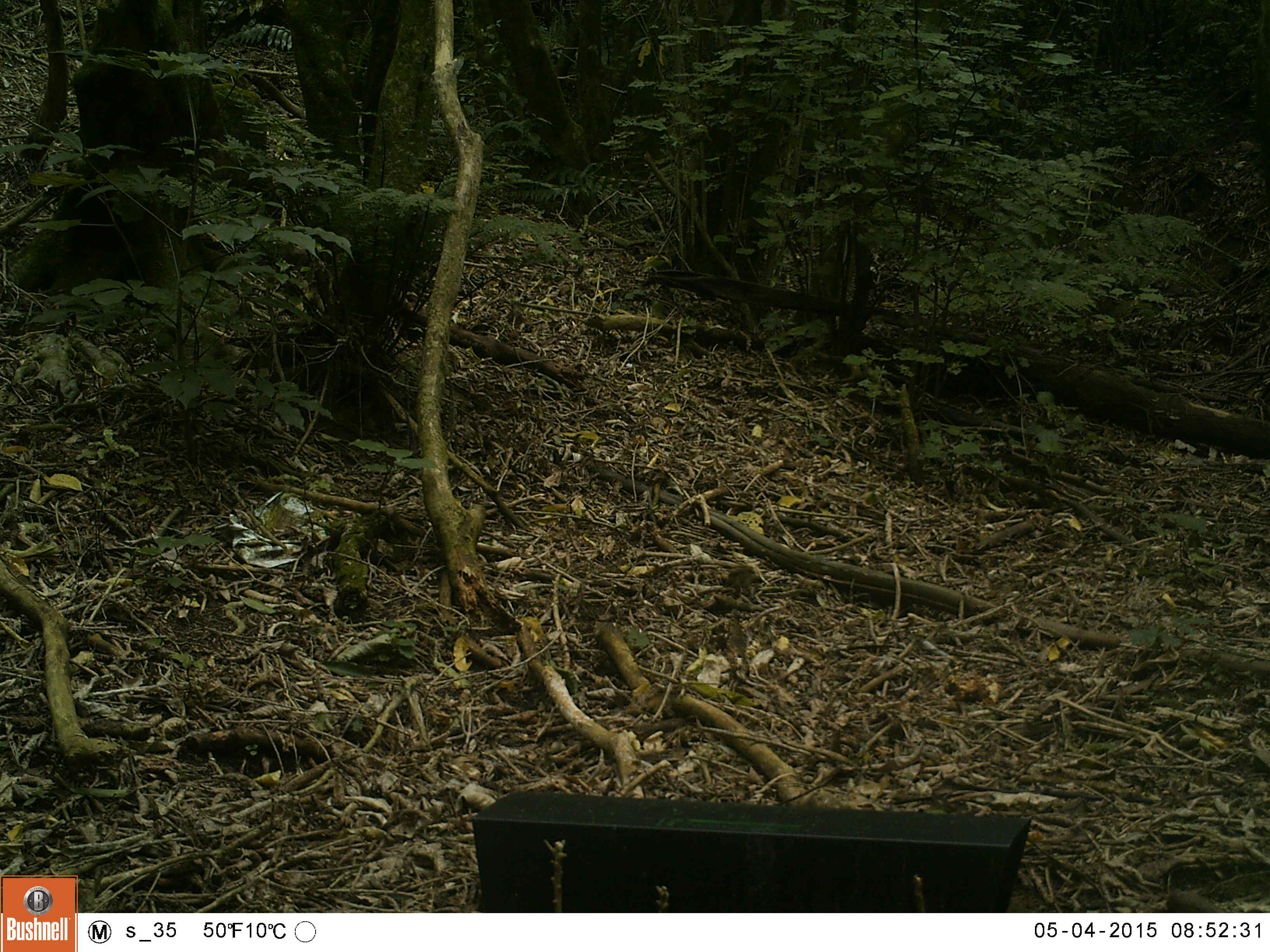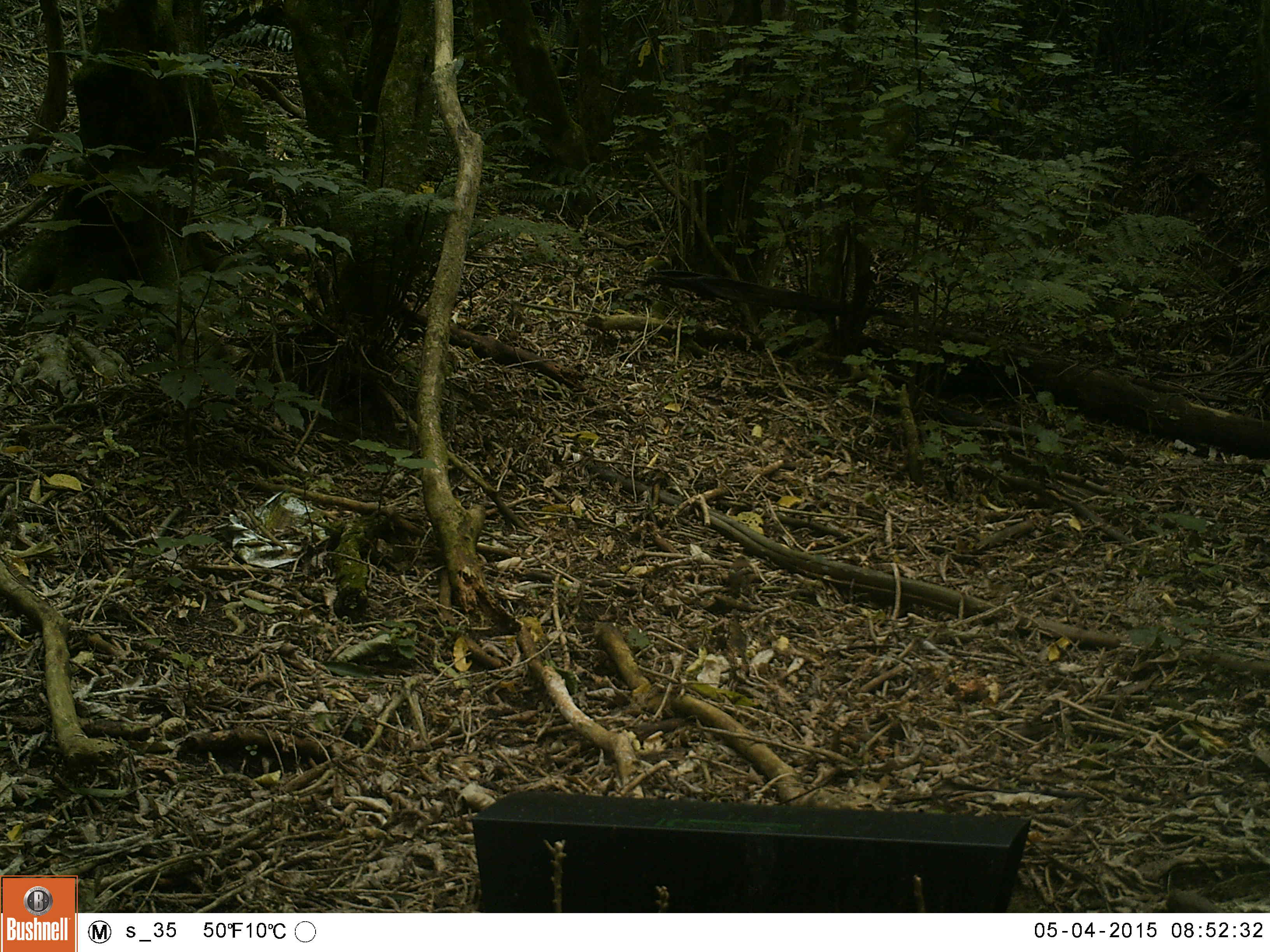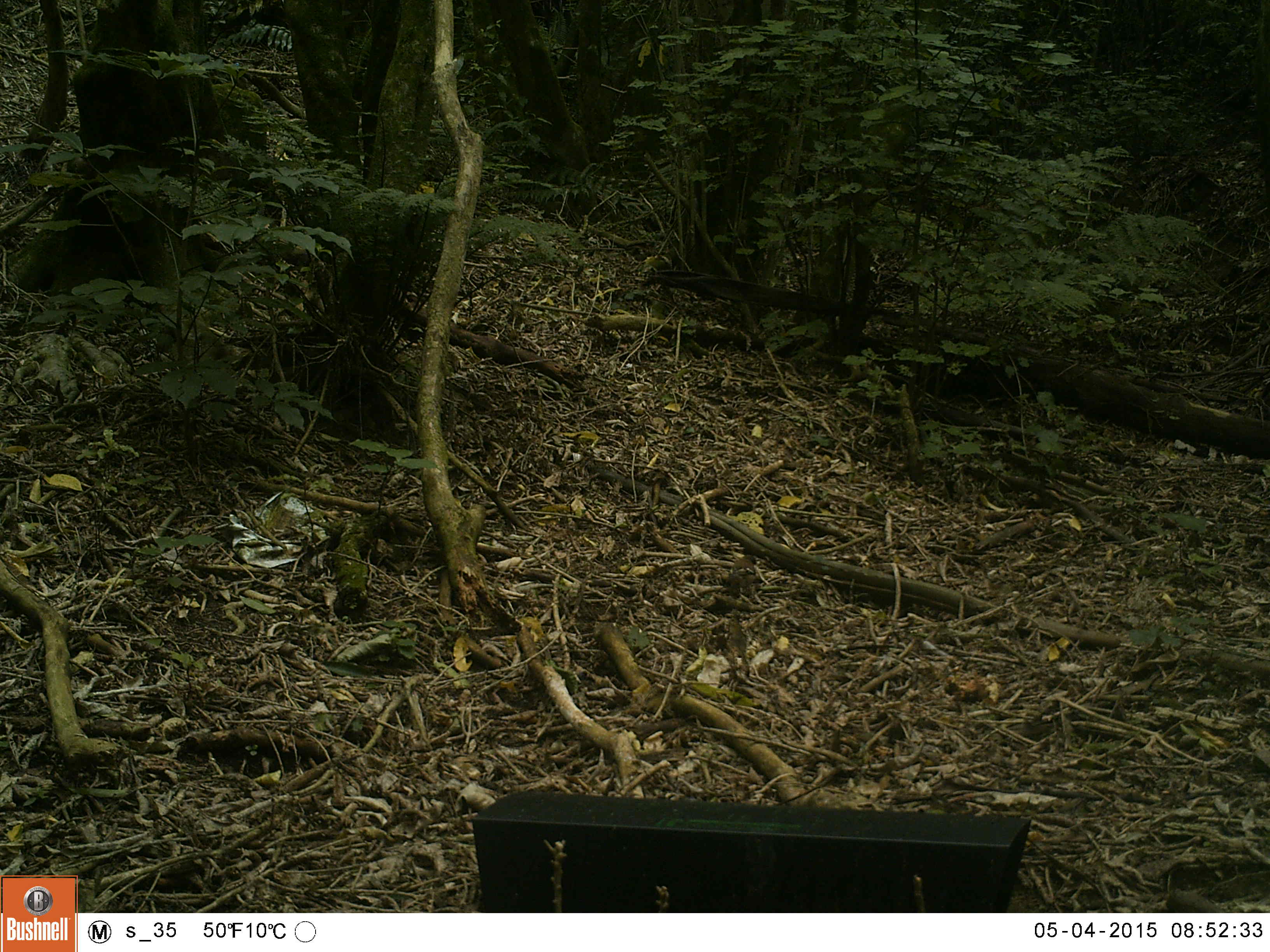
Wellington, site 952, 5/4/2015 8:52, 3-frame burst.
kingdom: Animalia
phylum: Chordata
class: Aves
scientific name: Aves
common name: bird